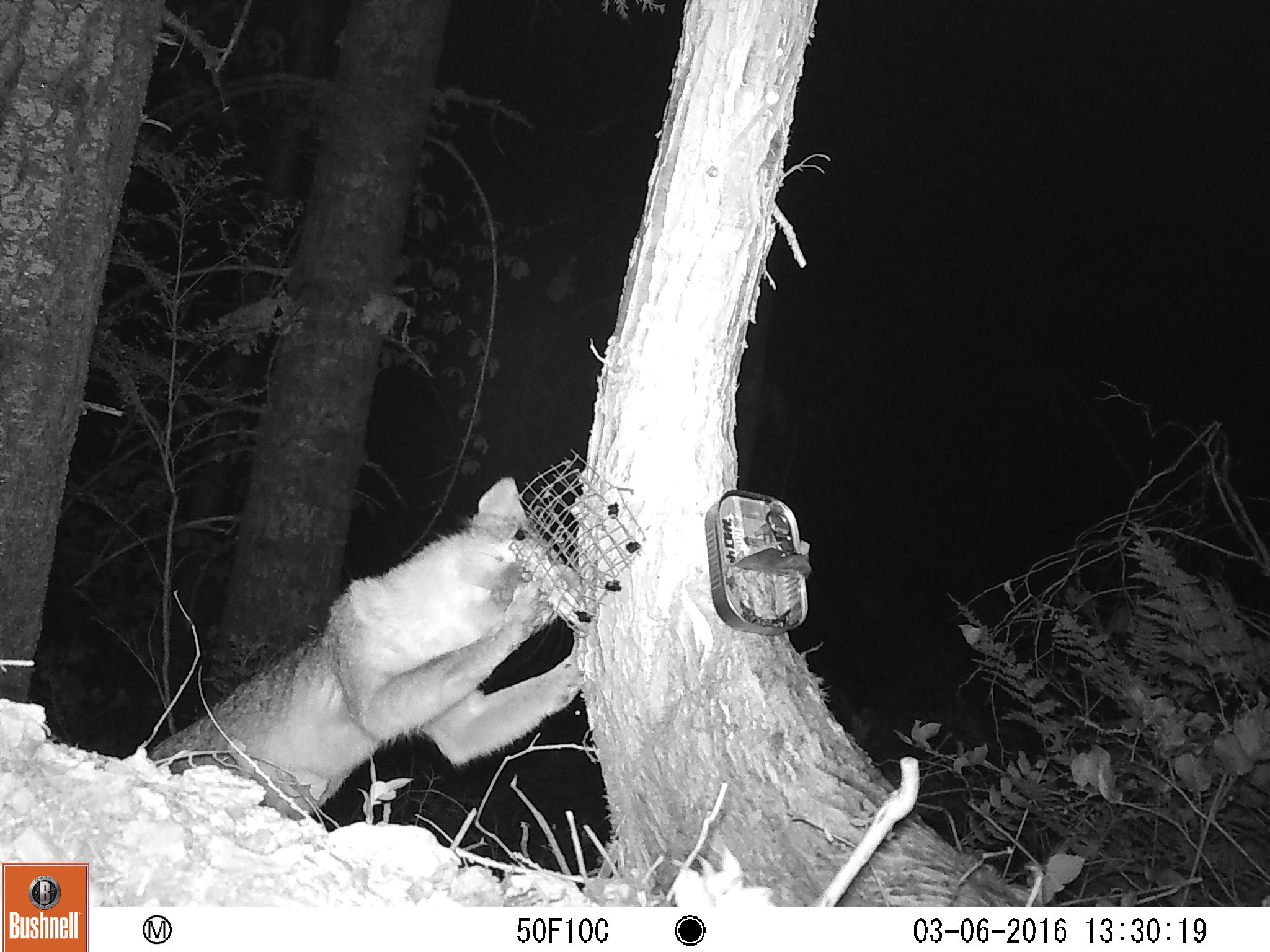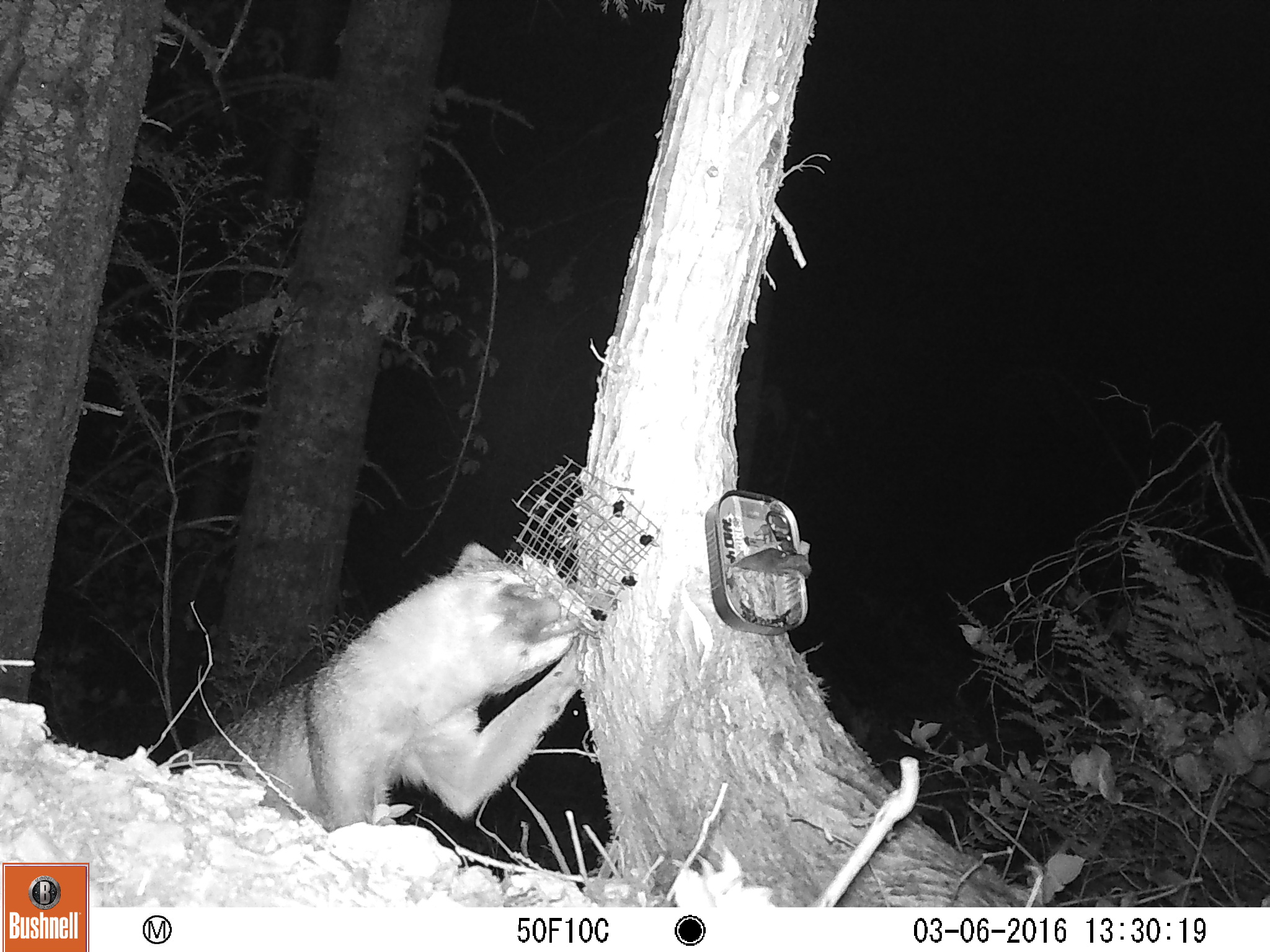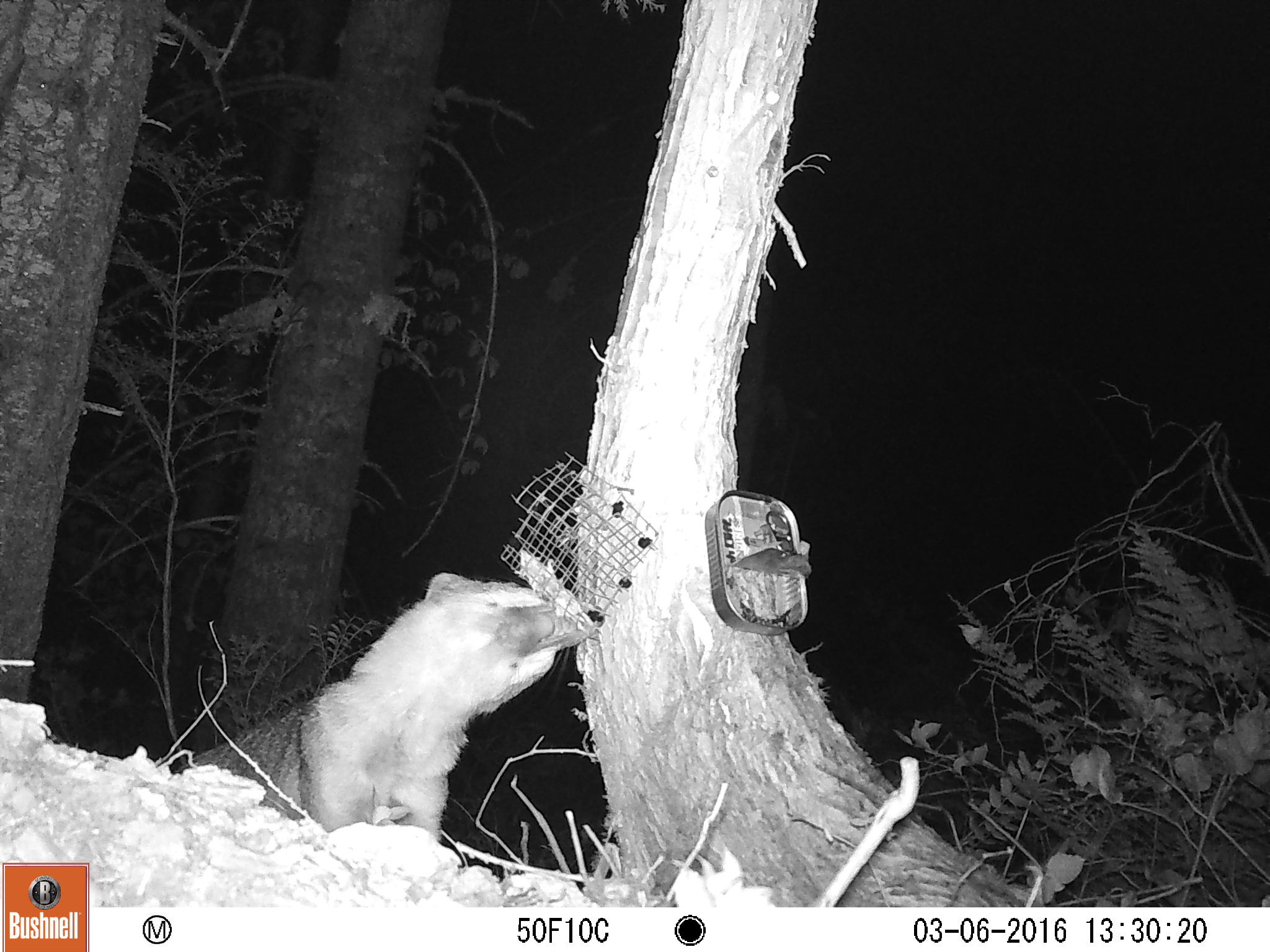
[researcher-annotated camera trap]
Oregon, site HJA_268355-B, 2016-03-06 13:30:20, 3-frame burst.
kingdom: Animalia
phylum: Chordata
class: Mammalia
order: Carnivora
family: Canidae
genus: Urocyon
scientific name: Urocyon cinereoargenteus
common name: gray fox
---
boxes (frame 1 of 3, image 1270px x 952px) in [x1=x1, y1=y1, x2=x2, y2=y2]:
gray fox: [x1=134, y1=448, x2=607, y2=841]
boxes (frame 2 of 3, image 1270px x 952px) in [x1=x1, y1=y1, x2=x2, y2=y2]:
gray fox: [x1=119, y1=530, x2=625, y2=849]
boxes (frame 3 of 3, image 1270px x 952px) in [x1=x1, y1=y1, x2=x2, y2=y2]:
gray fox: [x1=133, y1=542, x2=627, y2=858]